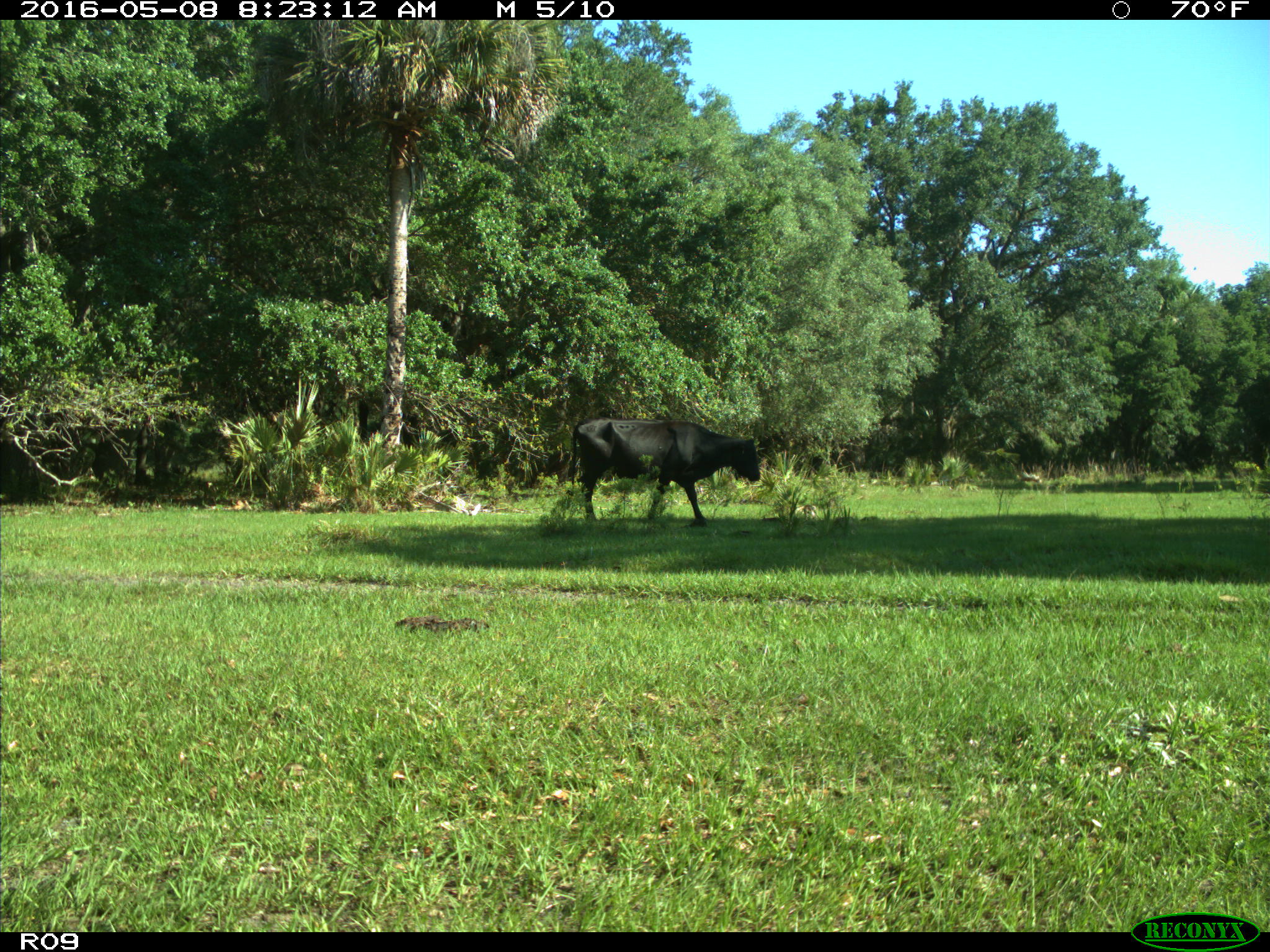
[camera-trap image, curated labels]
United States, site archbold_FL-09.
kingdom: Animalia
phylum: Chordata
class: Mammalia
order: Artiodactyla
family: Bovidae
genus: Bos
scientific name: Bos taurus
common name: domestic cow